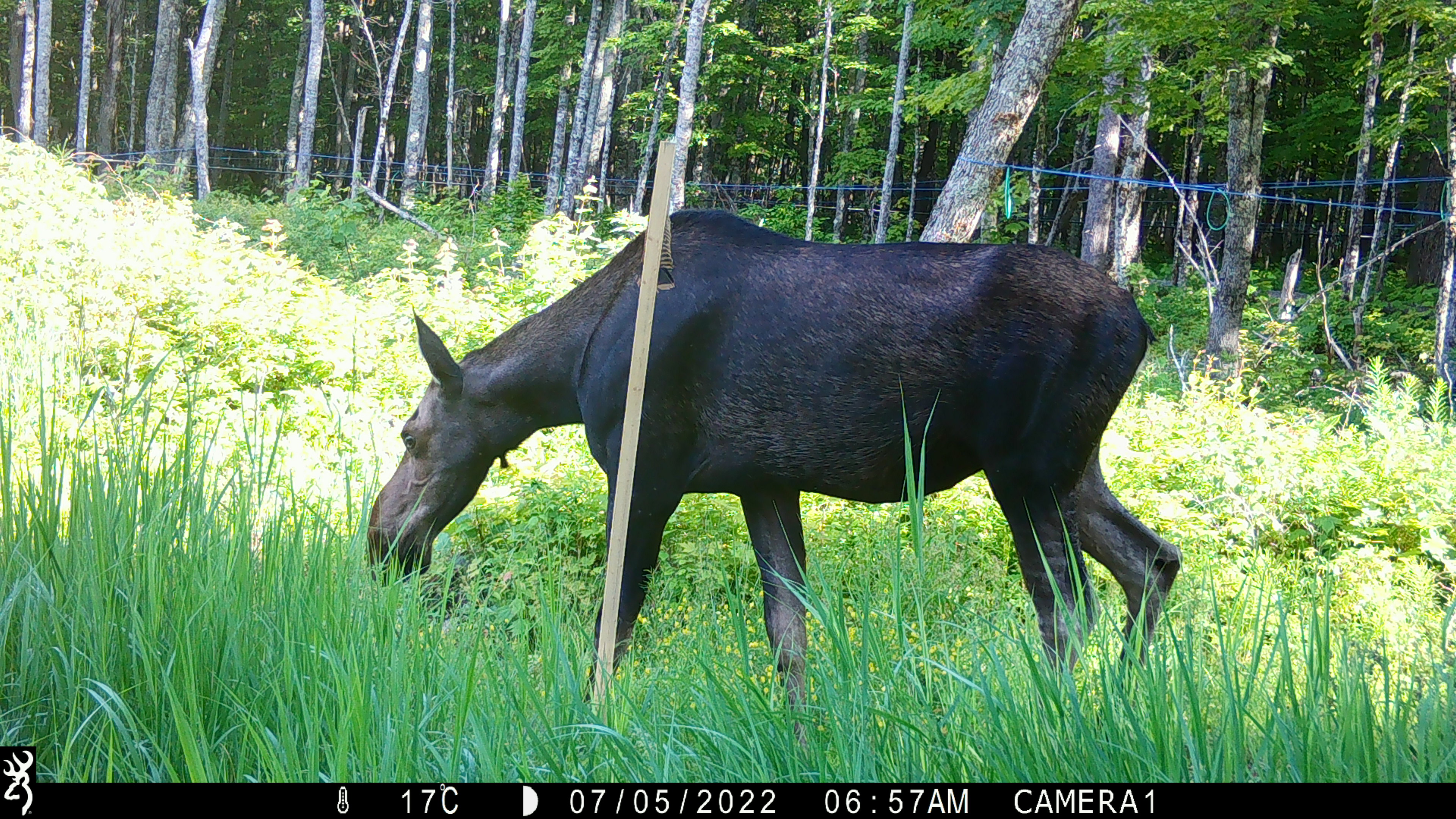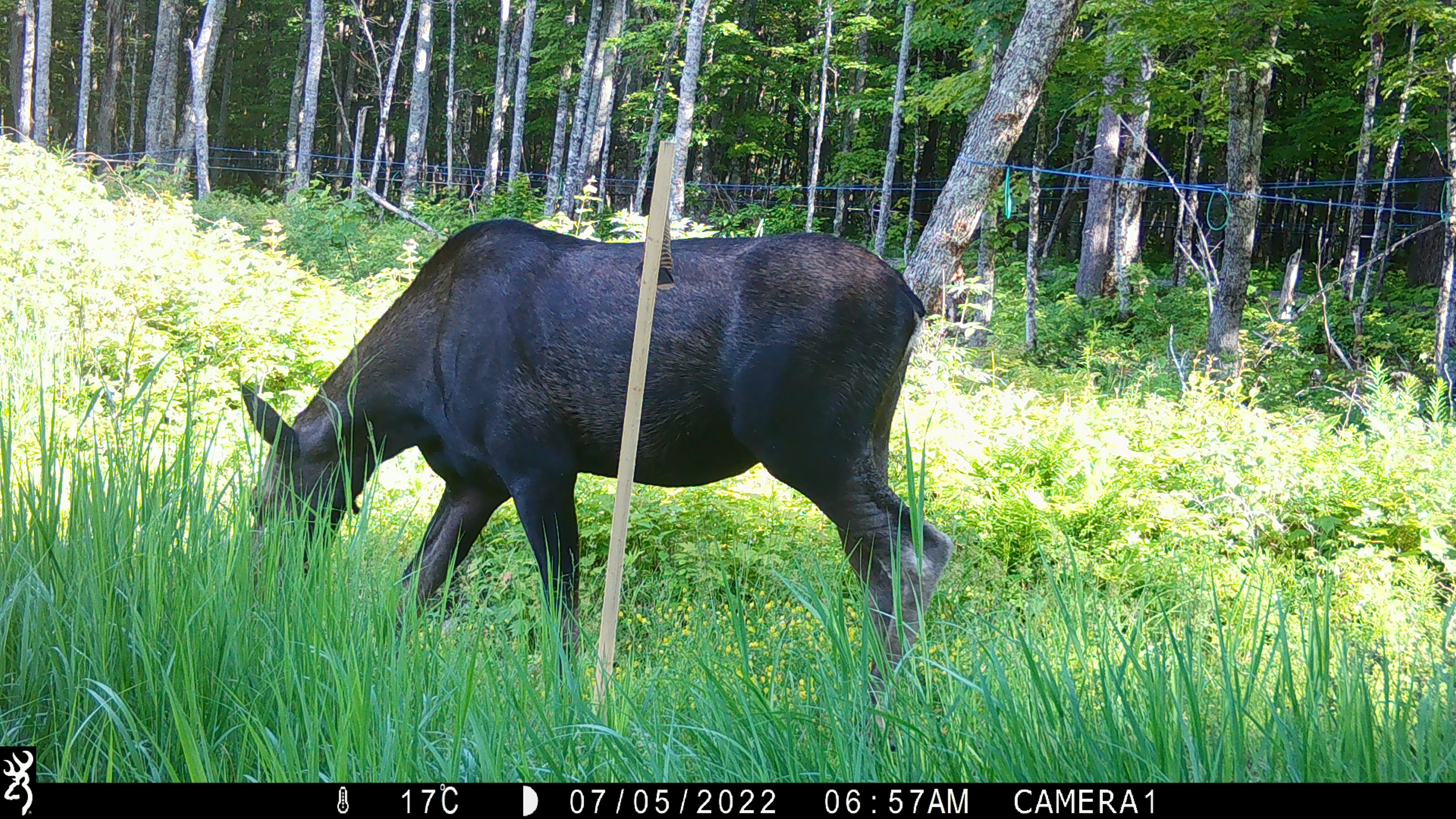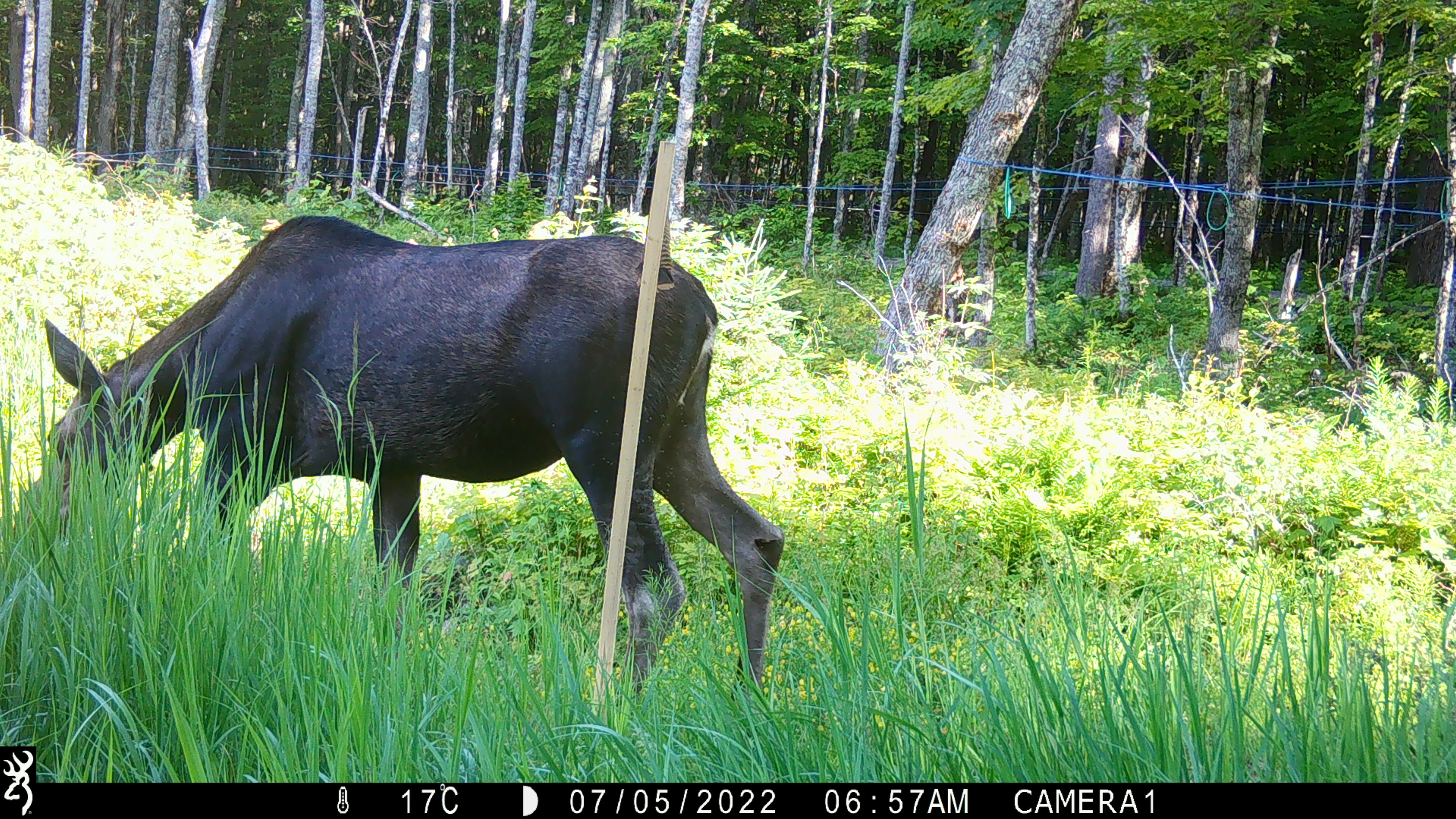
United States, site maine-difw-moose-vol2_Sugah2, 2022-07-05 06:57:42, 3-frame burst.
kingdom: Animalia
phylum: Chordata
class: Mammalia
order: Artiodactyla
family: Cervidae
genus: Alces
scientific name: Alces alces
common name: moose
Moose (Alces alces).